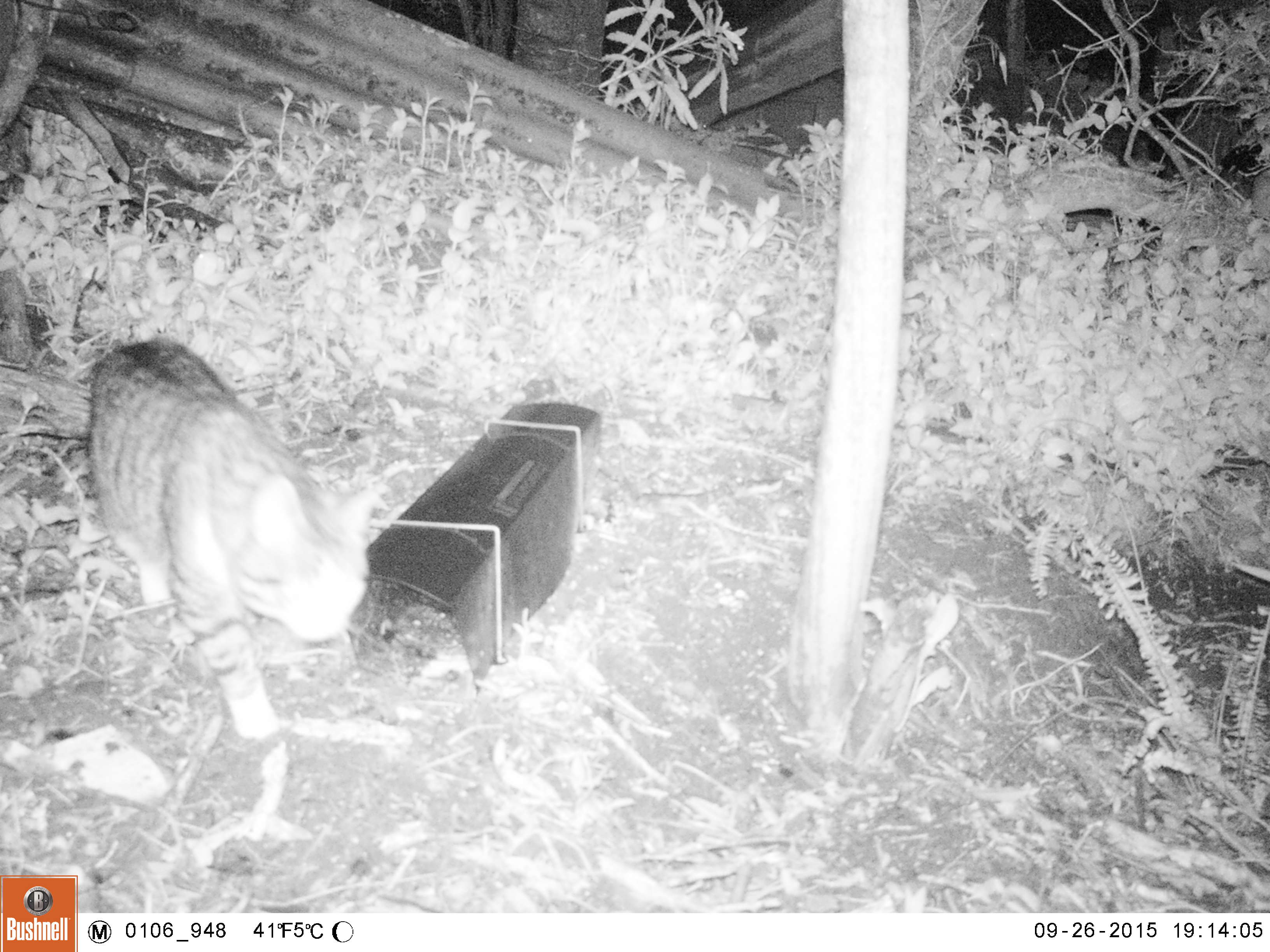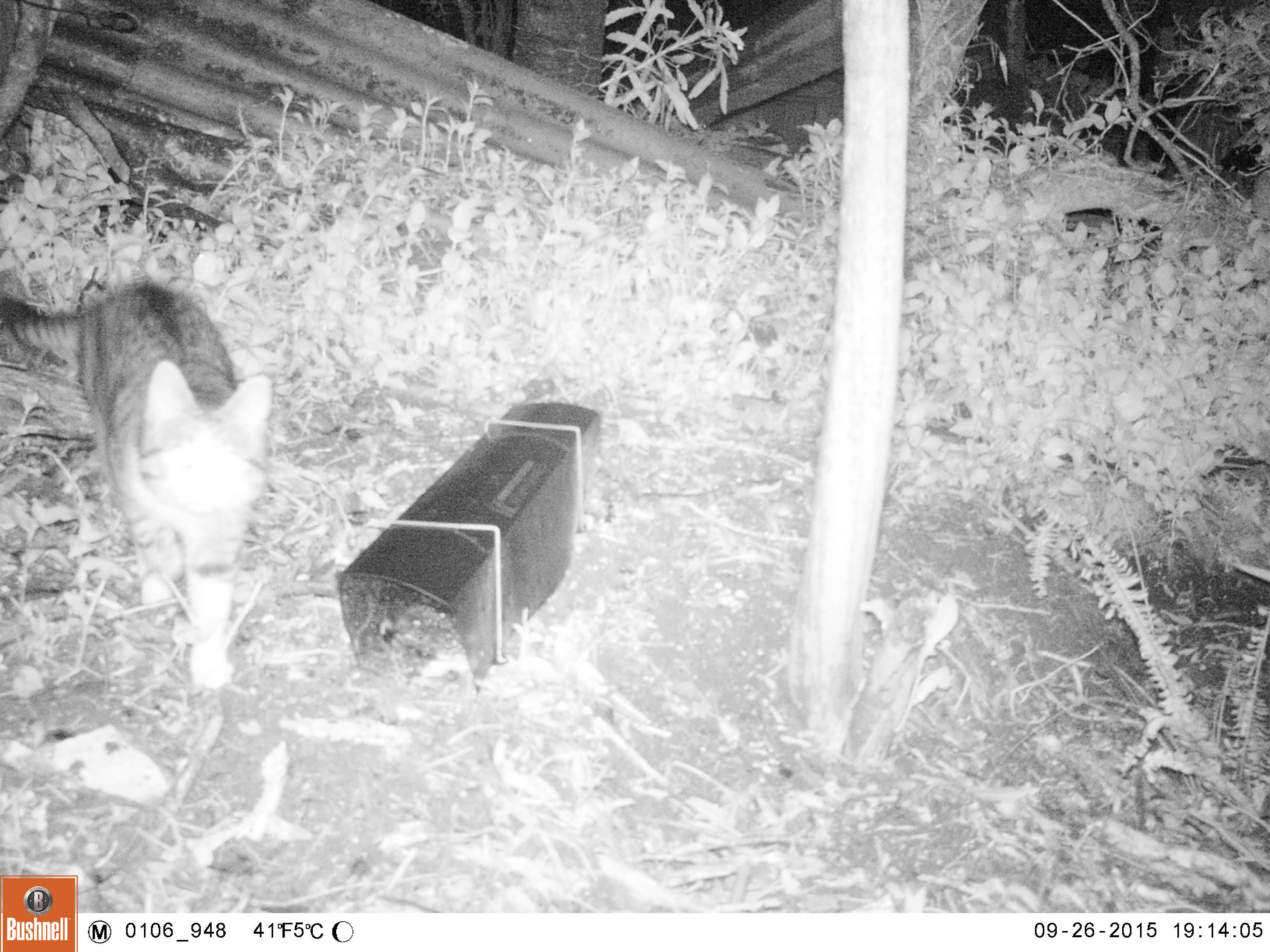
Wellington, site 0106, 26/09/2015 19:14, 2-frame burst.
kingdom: Animalia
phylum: Chordata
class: Mammalia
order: Carnivora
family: Felidae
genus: Felis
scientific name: Felis catus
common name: cat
Cat (Felis catus).